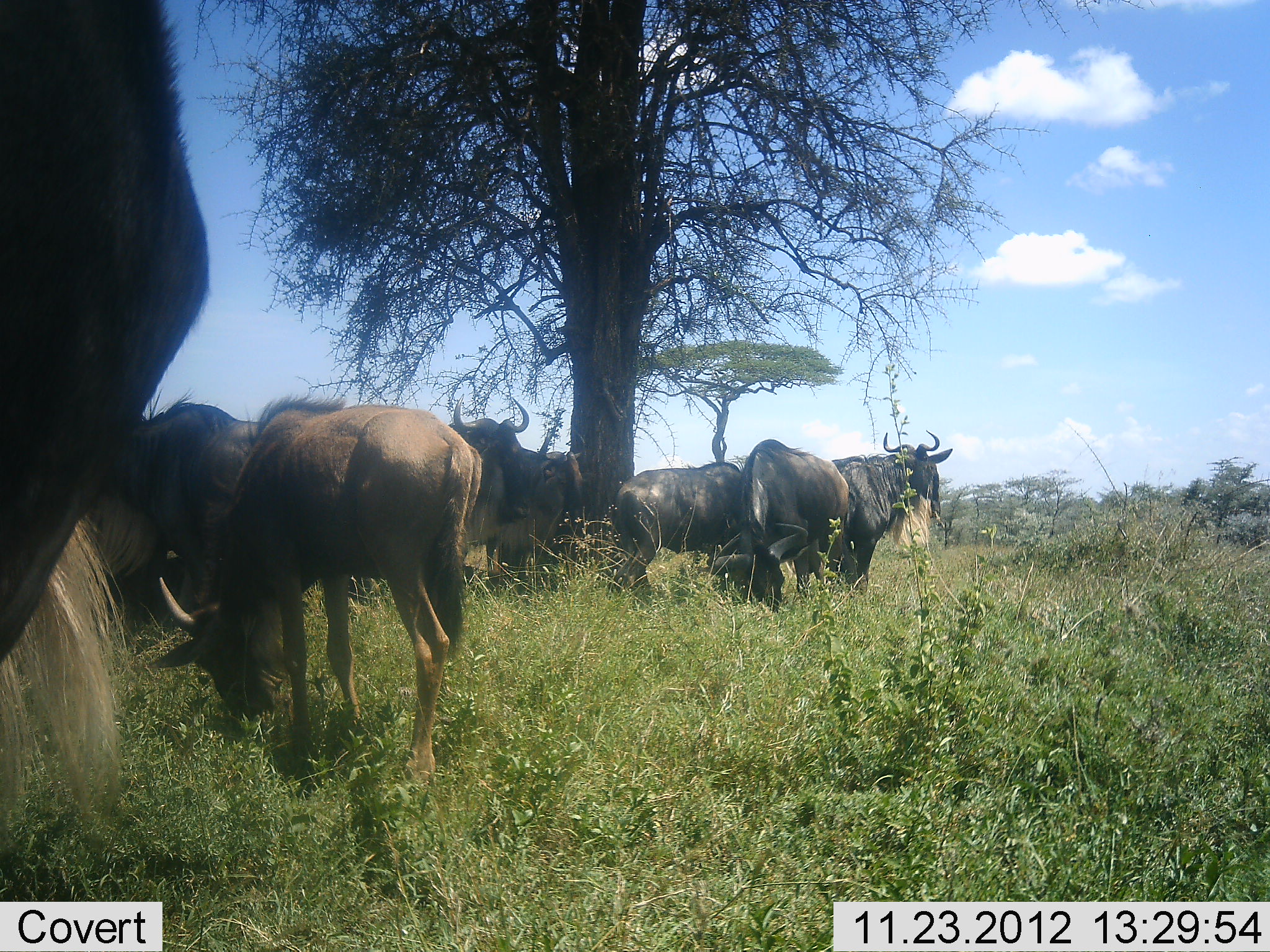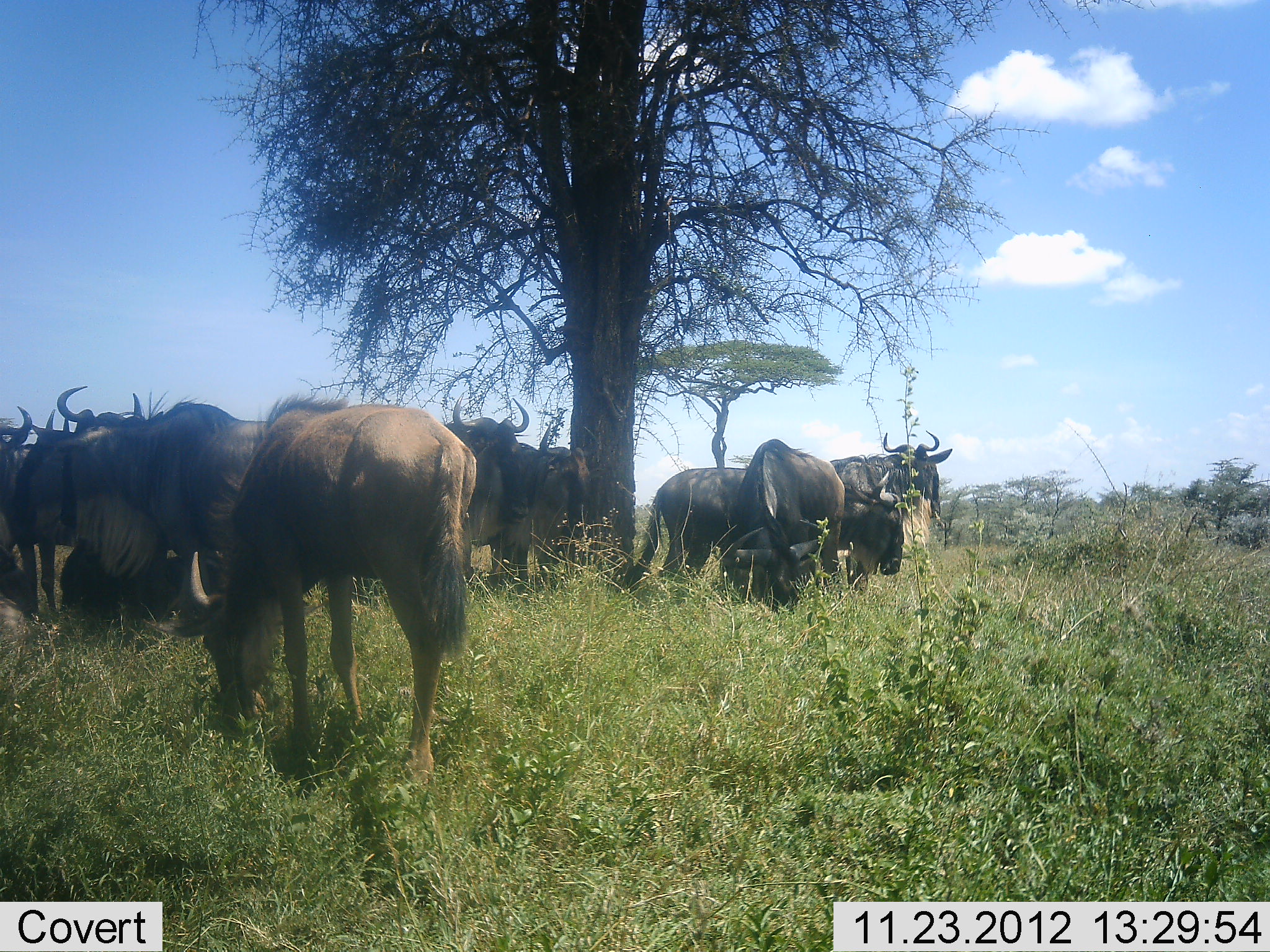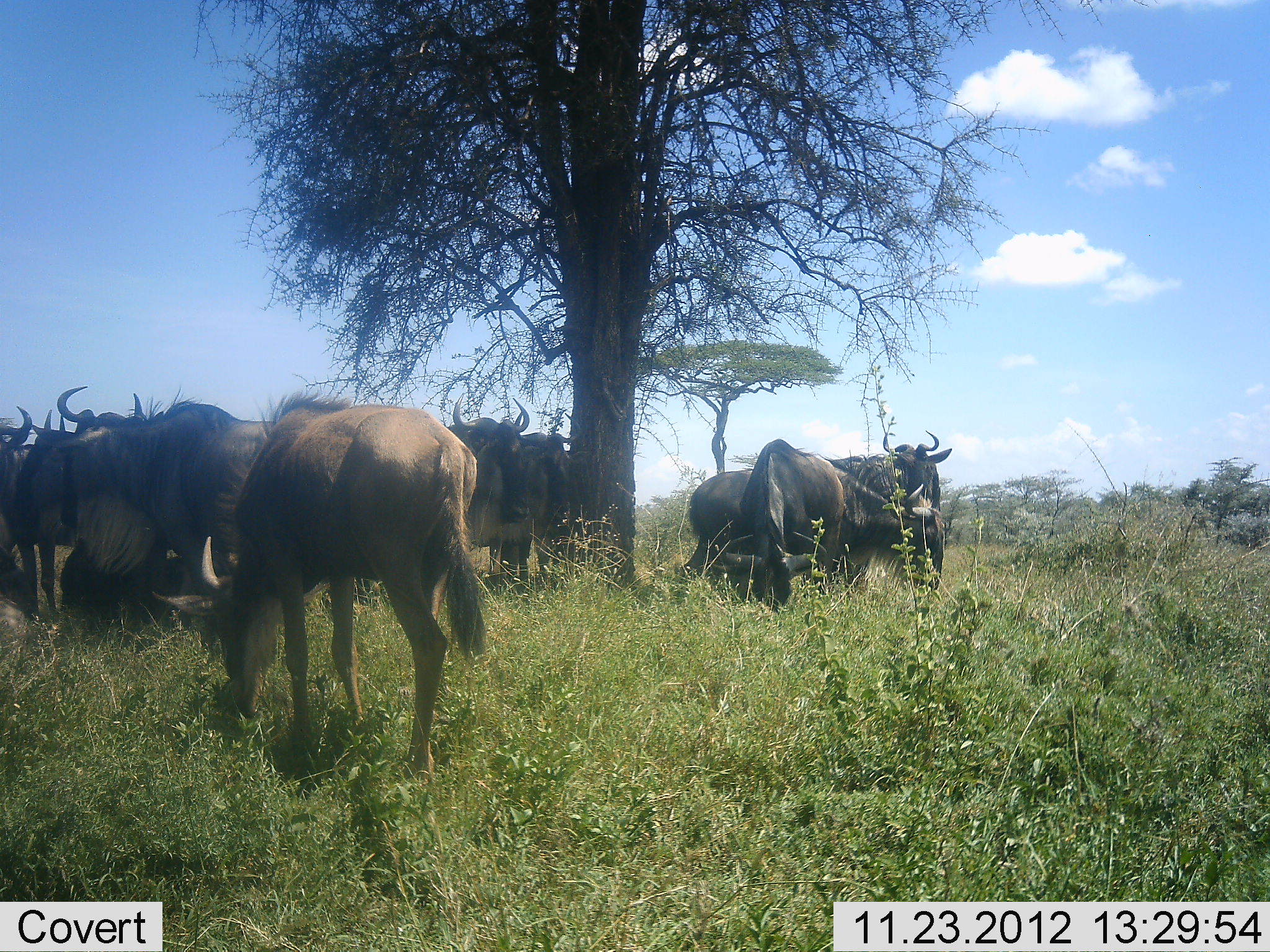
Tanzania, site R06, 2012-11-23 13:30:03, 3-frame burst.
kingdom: Animalia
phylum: Chordata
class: Mammalia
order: Artiodactyla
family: Bovidae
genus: Connochaetes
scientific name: Connochaetes taurinus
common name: blue wildebeest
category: wildebeest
Wildebeest (blue wildebeest) (Connochaetes taurinus), count 10. Behavior (volunteer vote fractions): standing 60%, resting 10%, moving 10%, interacting 0%. Young present (vote fraction): 0%. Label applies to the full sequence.